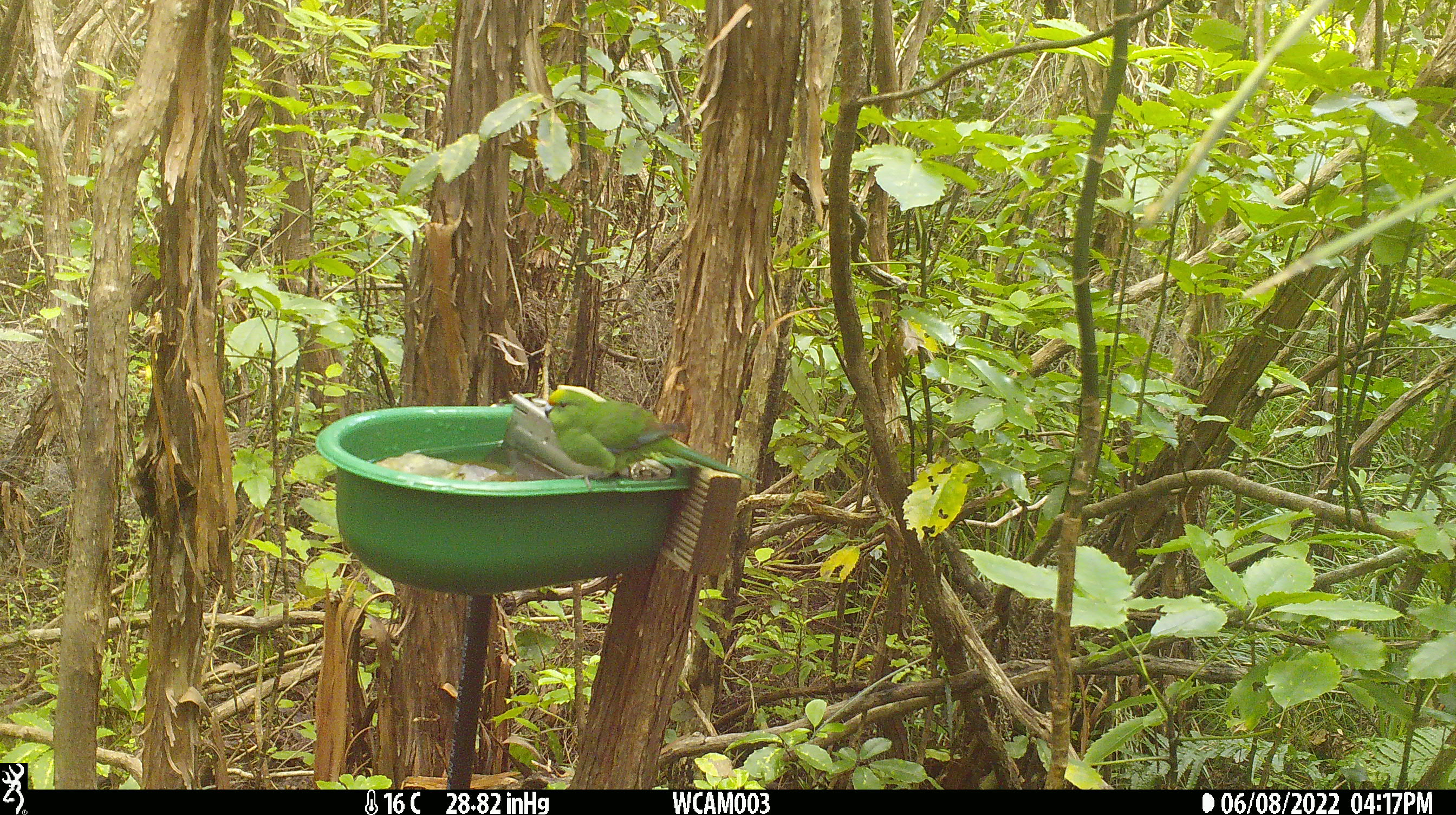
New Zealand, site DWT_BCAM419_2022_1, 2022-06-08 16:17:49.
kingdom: Animalia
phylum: Chordata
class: Aves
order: Psittaciformes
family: Psittaculidae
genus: Cyanoramphus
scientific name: Cyanoramphus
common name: parakeet